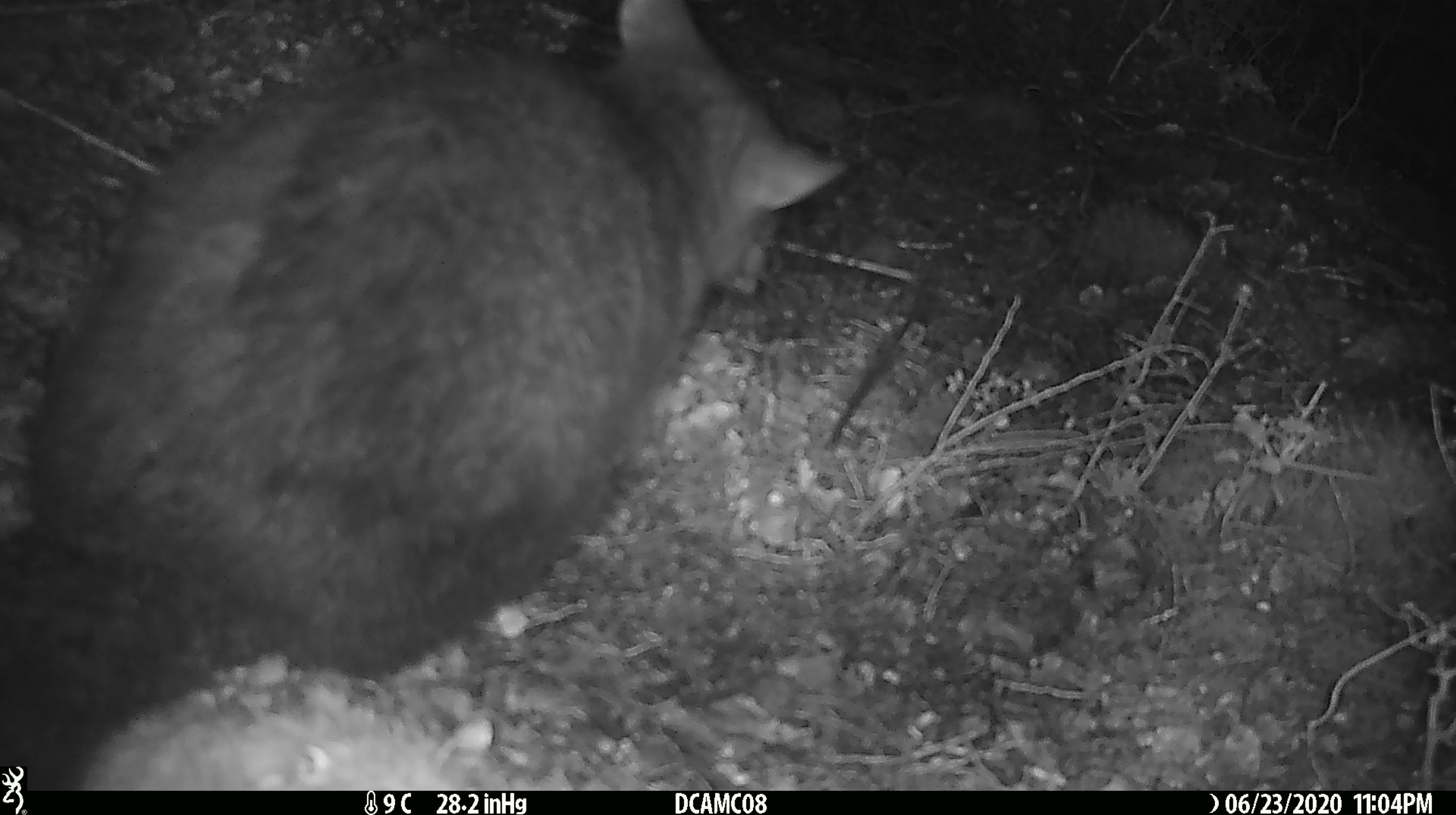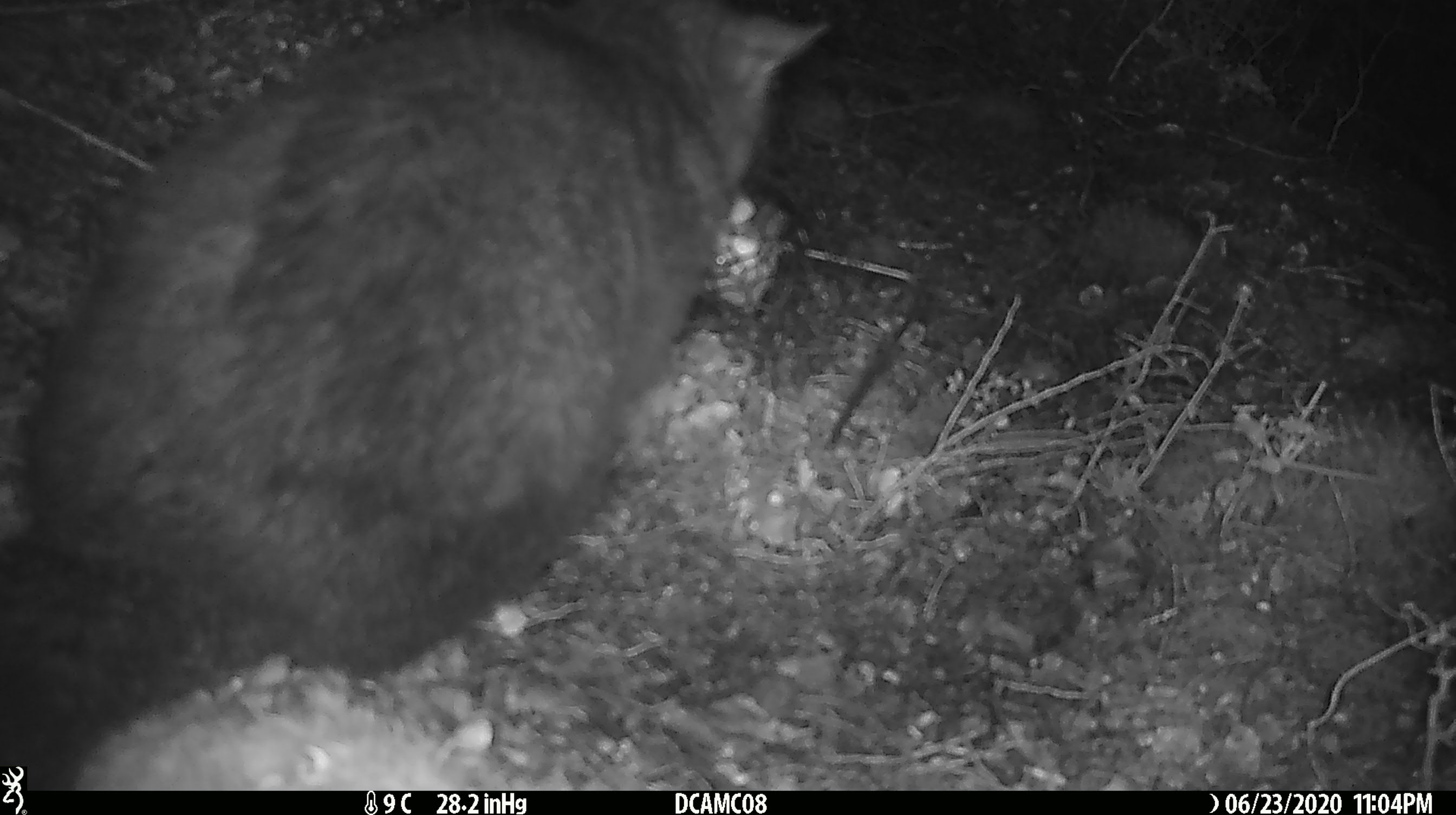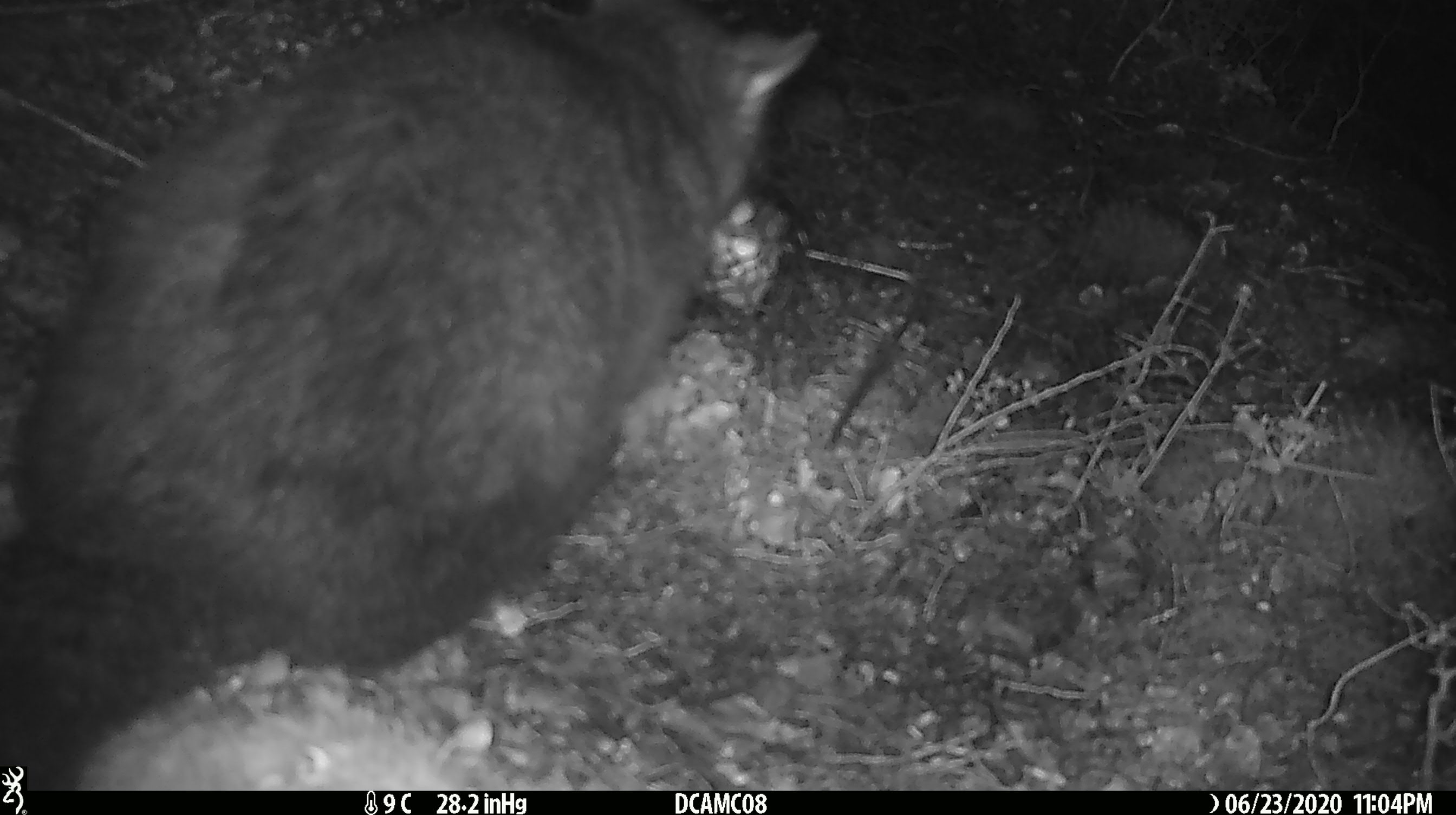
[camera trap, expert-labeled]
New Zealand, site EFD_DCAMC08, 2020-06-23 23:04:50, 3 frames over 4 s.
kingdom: Animalia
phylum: Chordata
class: Mammalia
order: Diprotodontia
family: Phalangeridae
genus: Trichosurus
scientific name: Trichosurus vulpecula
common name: common brushtail possum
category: possum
Possum (common brushtail possum) (Trichosurus vulpecula).